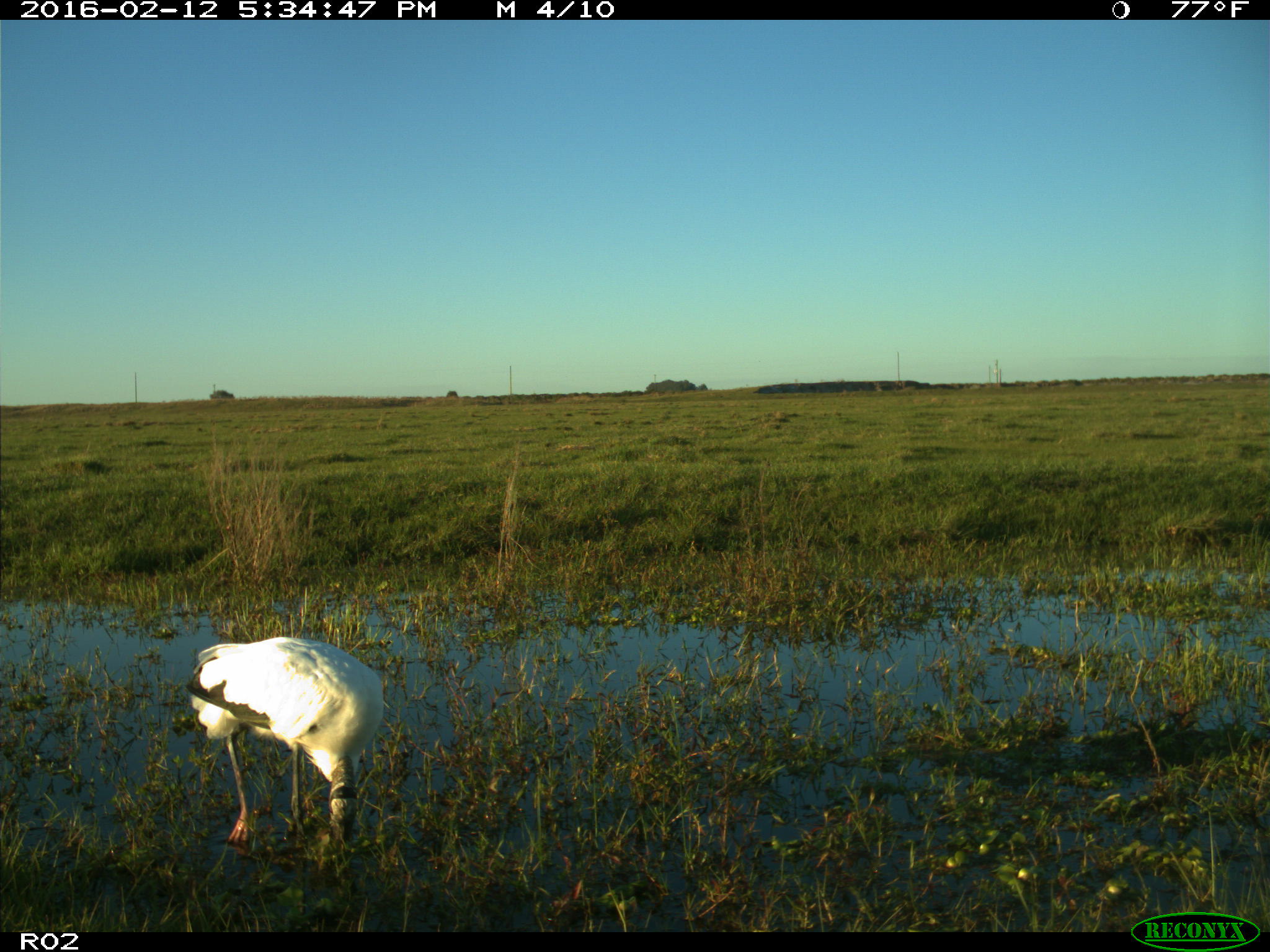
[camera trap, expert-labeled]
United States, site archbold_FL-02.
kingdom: Animalia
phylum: Chordata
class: Aves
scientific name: Aves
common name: birds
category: unidentified bird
Unidentified bird (birds) (Aves).